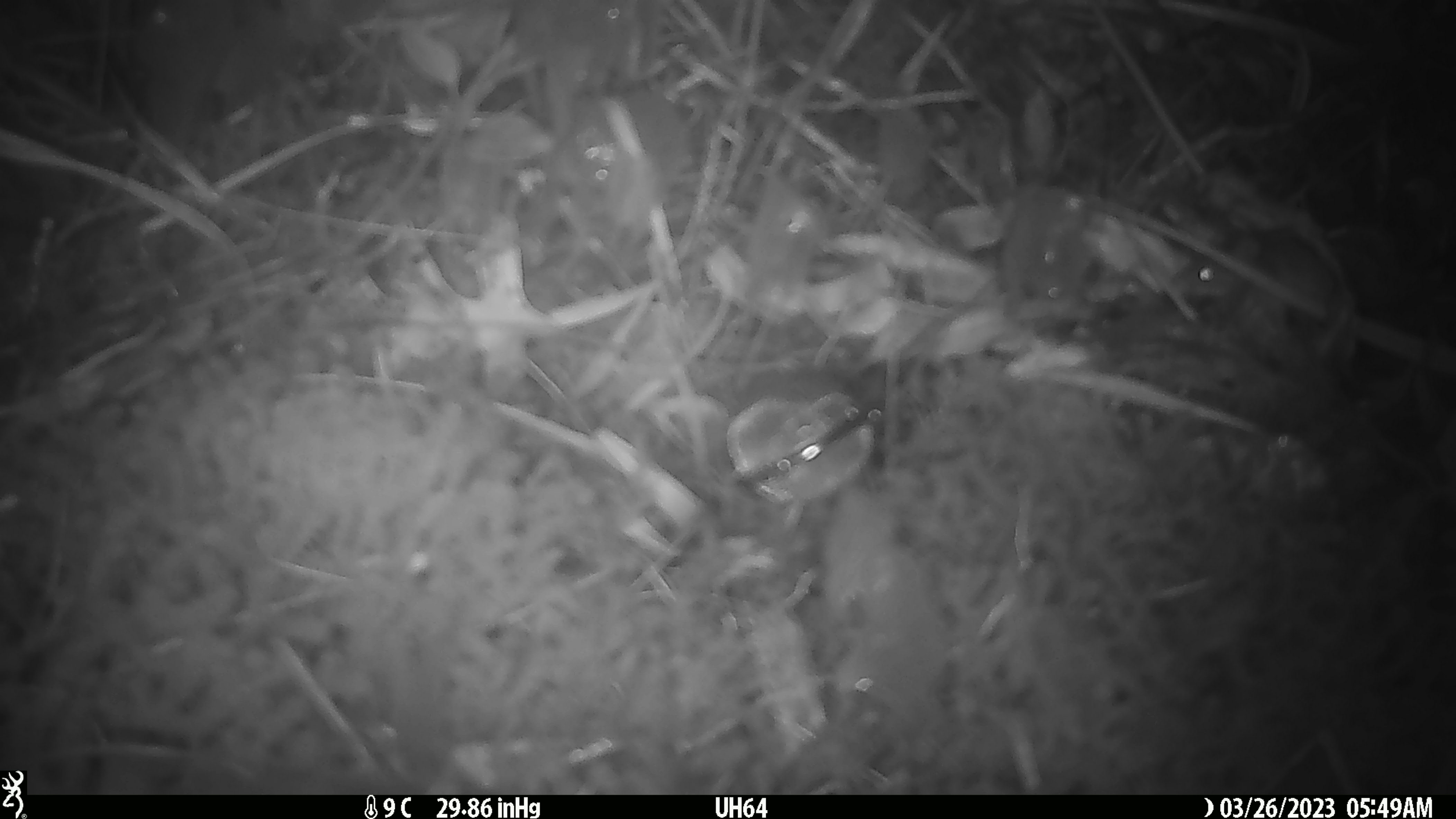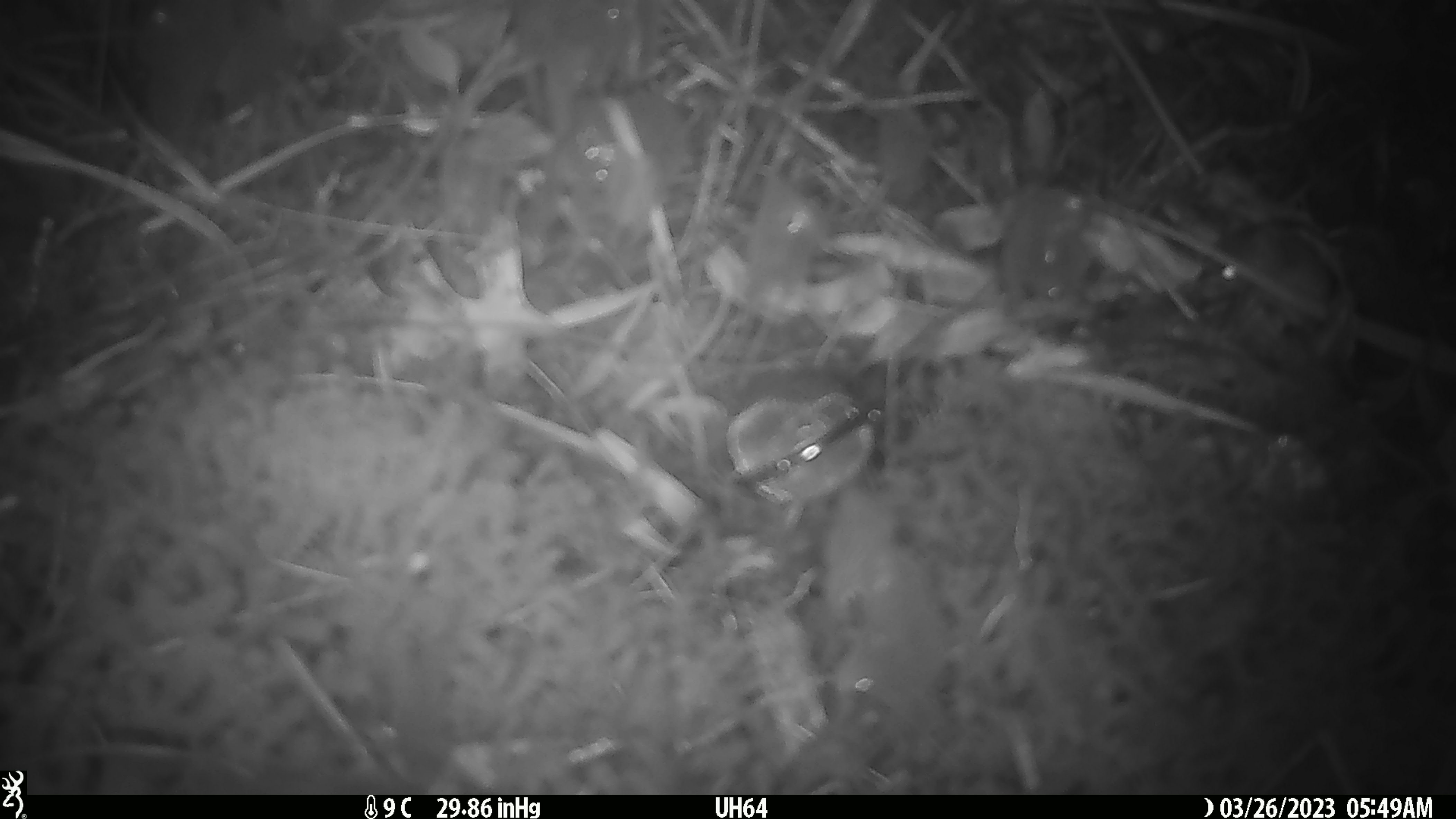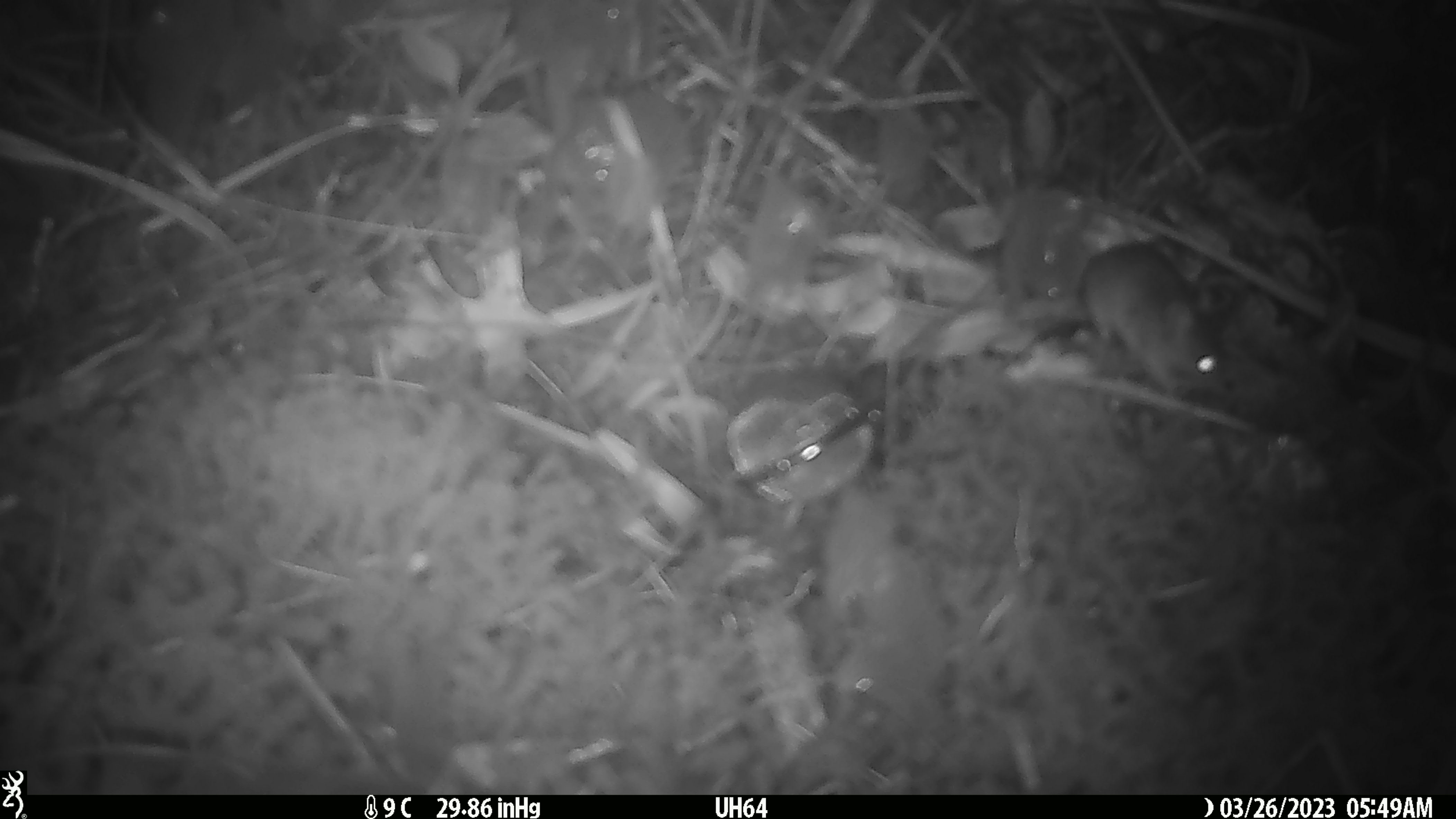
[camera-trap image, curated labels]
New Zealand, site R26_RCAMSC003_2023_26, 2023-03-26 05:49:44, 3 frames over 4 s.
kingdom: Animalia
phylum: Chordata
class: Mammalia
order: Rodentia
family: Muridae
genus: Mus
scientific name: Mus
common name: mouse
Mouse (Mus).